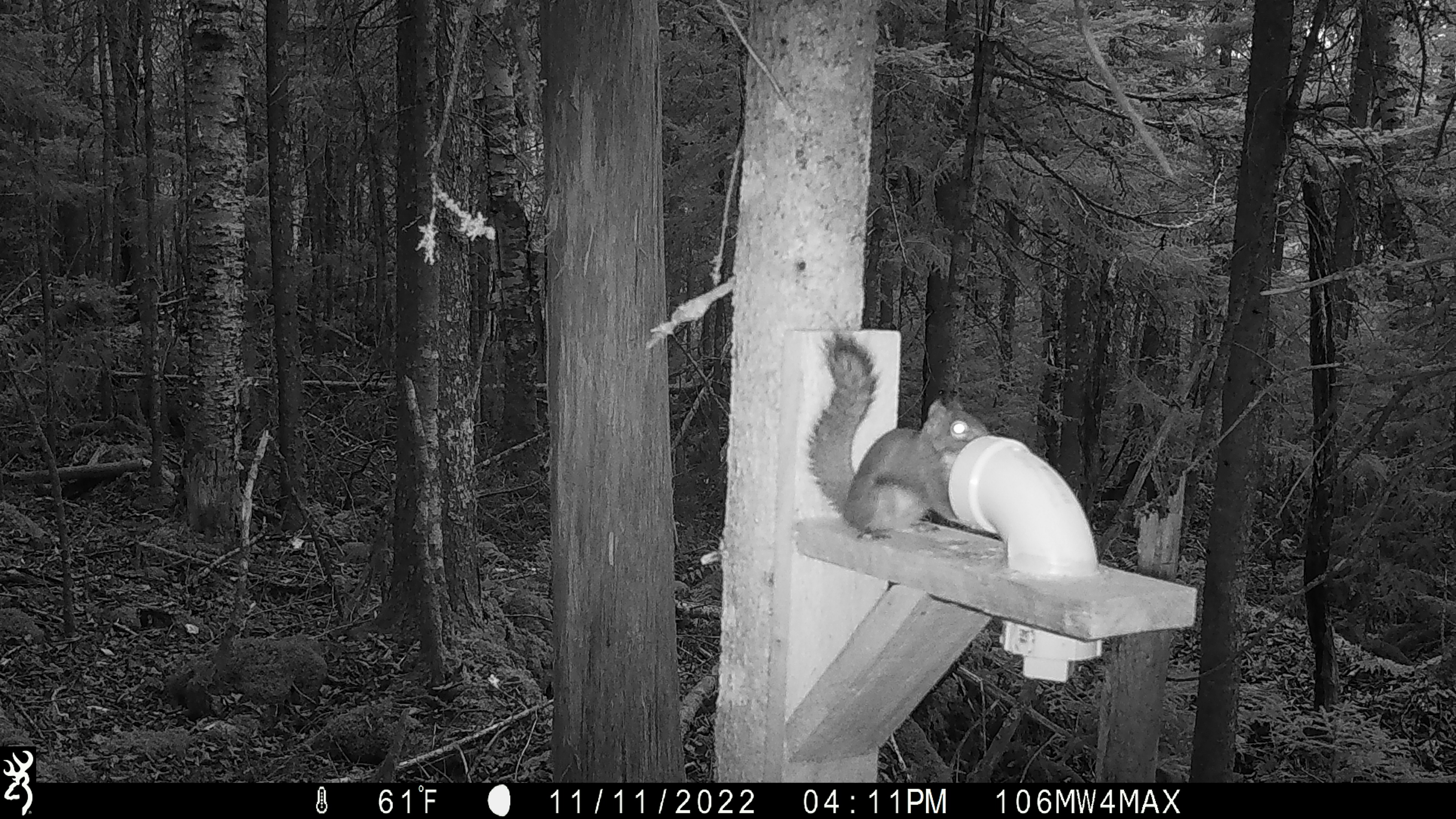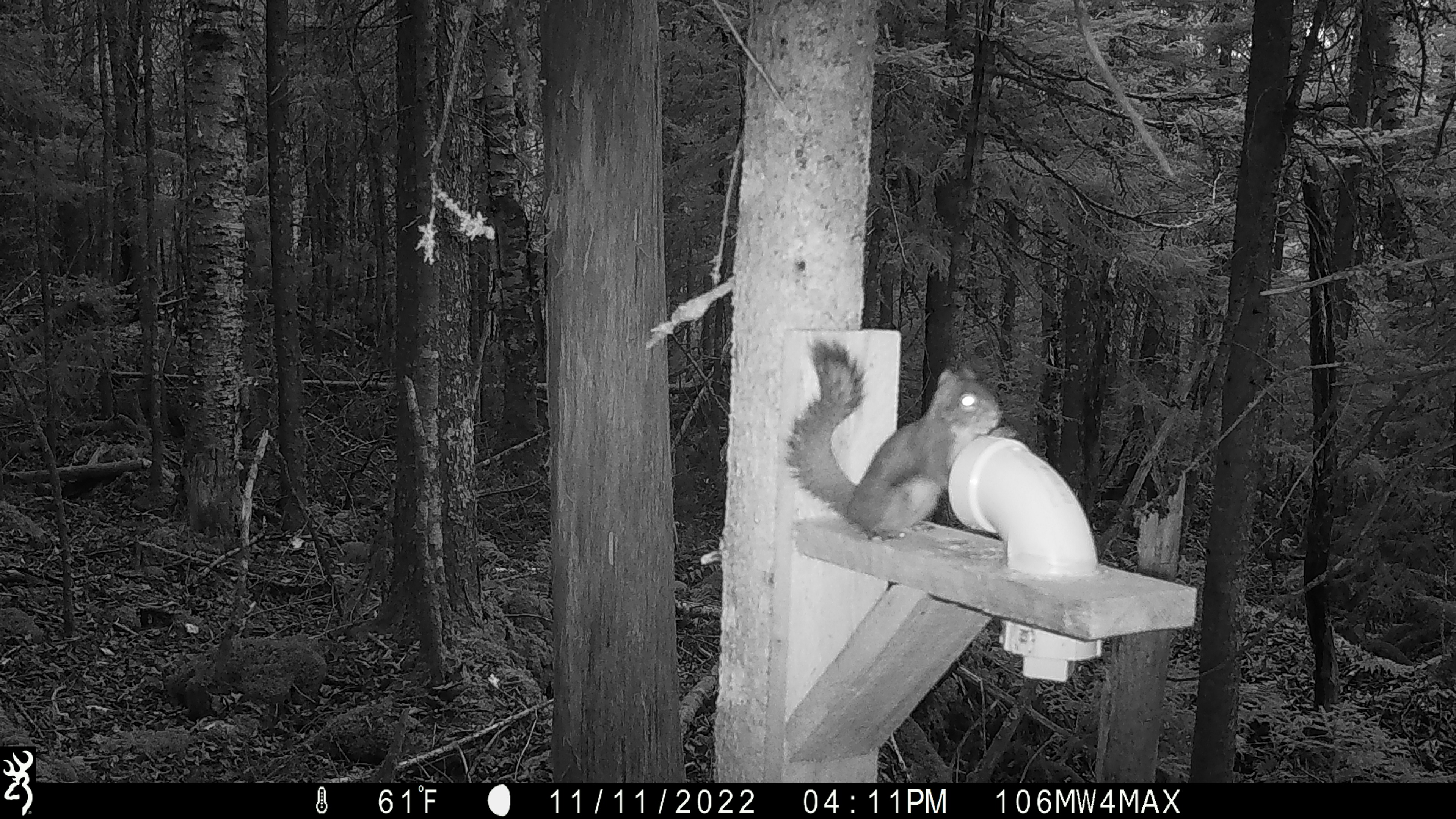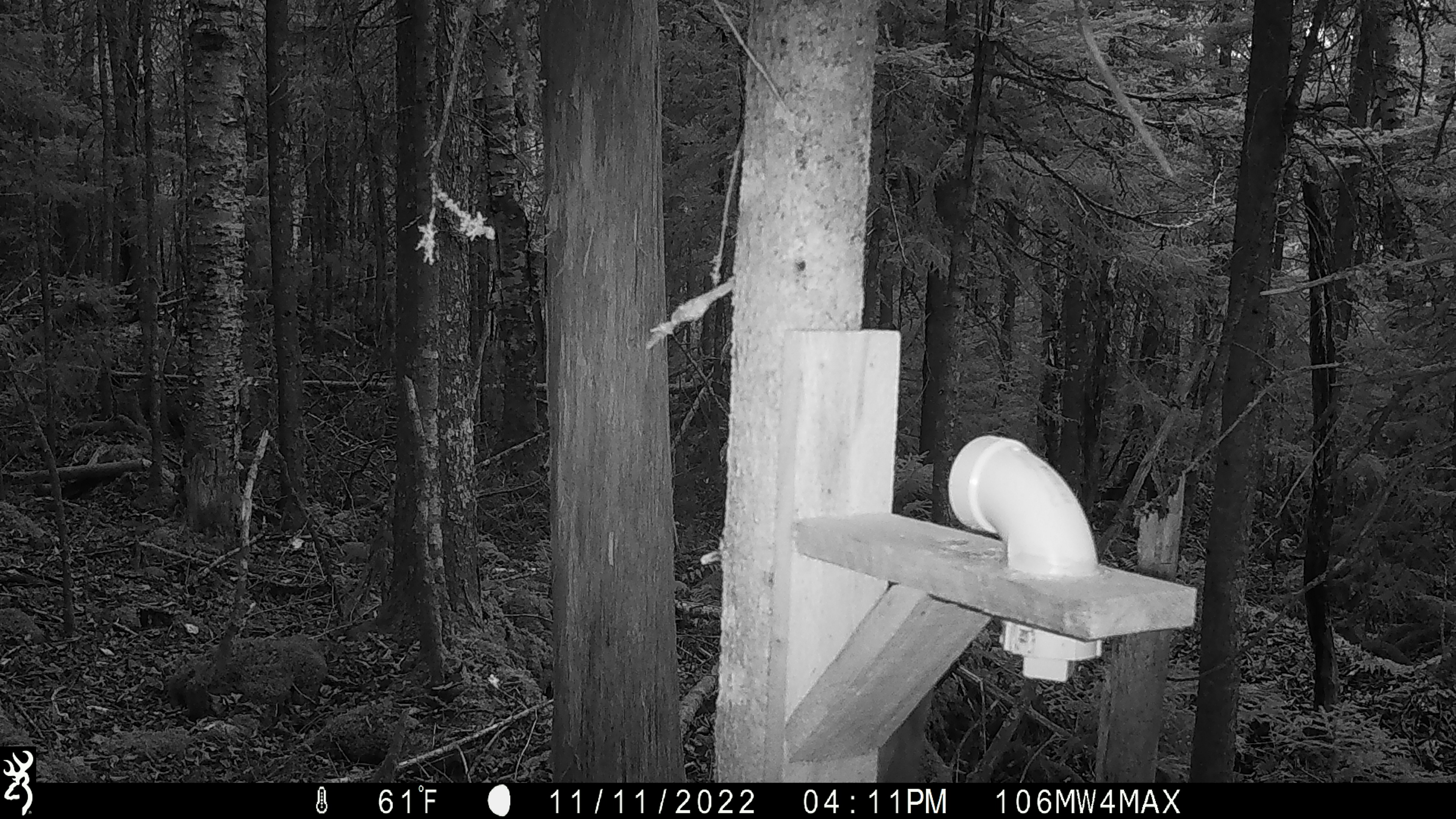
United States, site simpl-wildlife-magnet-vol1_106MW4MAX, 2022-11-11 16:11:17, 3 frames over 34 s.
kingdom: Animalia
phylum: Chordata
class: Mammalia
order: Rodentia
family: Sciuridae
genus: Tamiasciurus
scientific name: Tamiasciurus hudsonicus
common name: red squirrel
Red squirrel (Tamiasciurus hudsonicus).